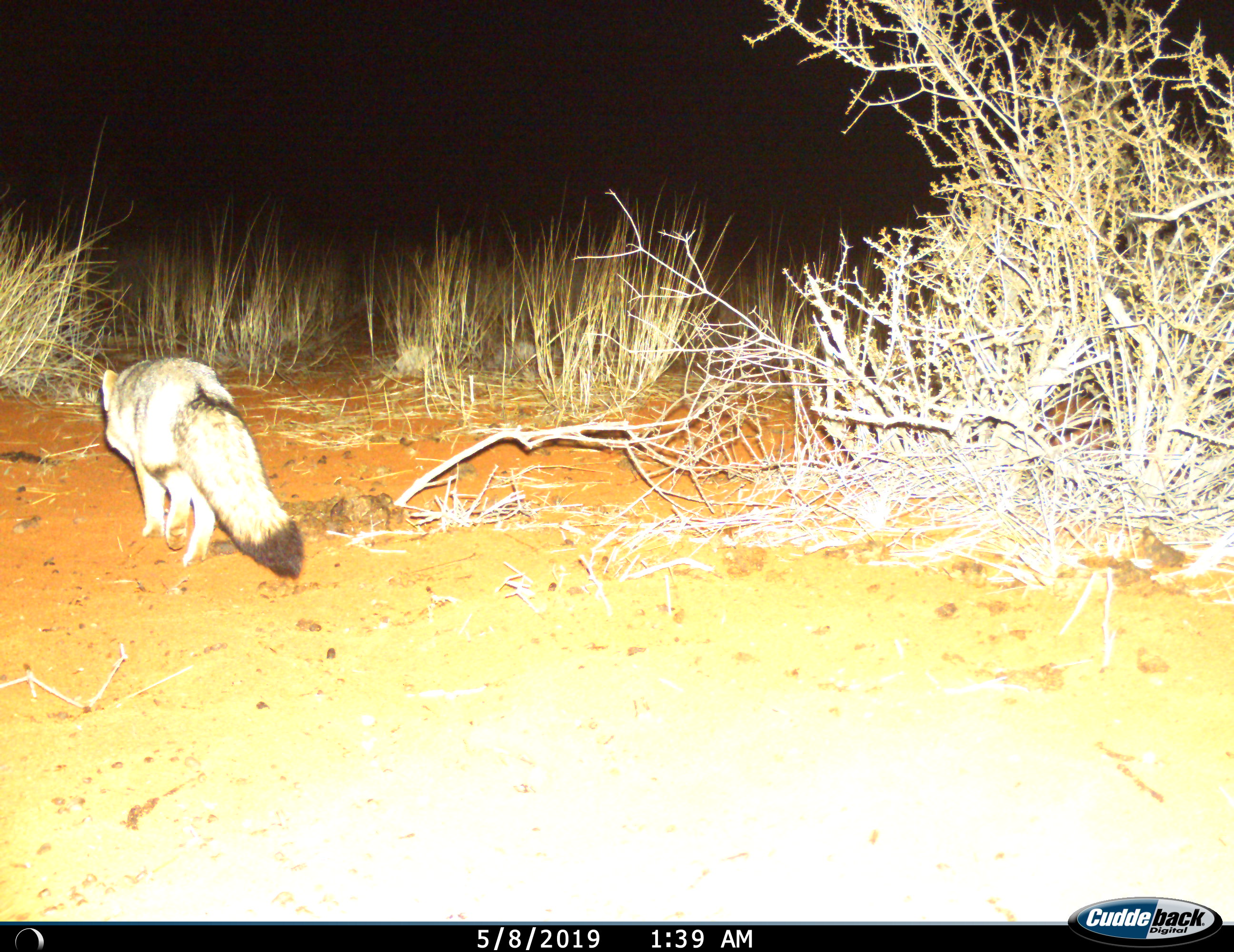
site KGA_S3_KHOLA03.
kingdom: Animalia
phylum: Chordata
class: Mammalia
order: Carnivora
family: Canidae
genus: Vulpes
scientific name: Vulpes chama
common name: cape fox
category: foxcape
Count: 1.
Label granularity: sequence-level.